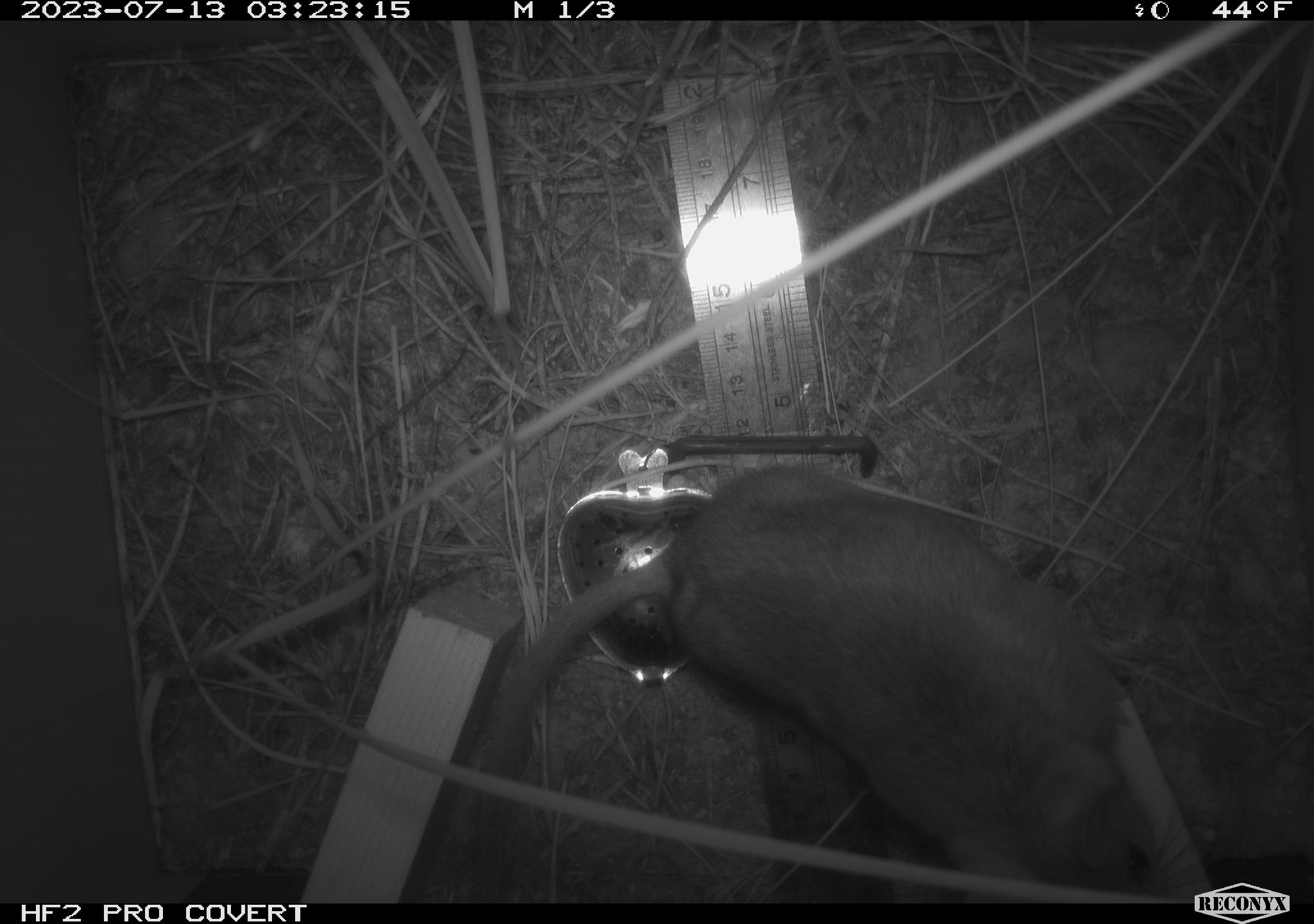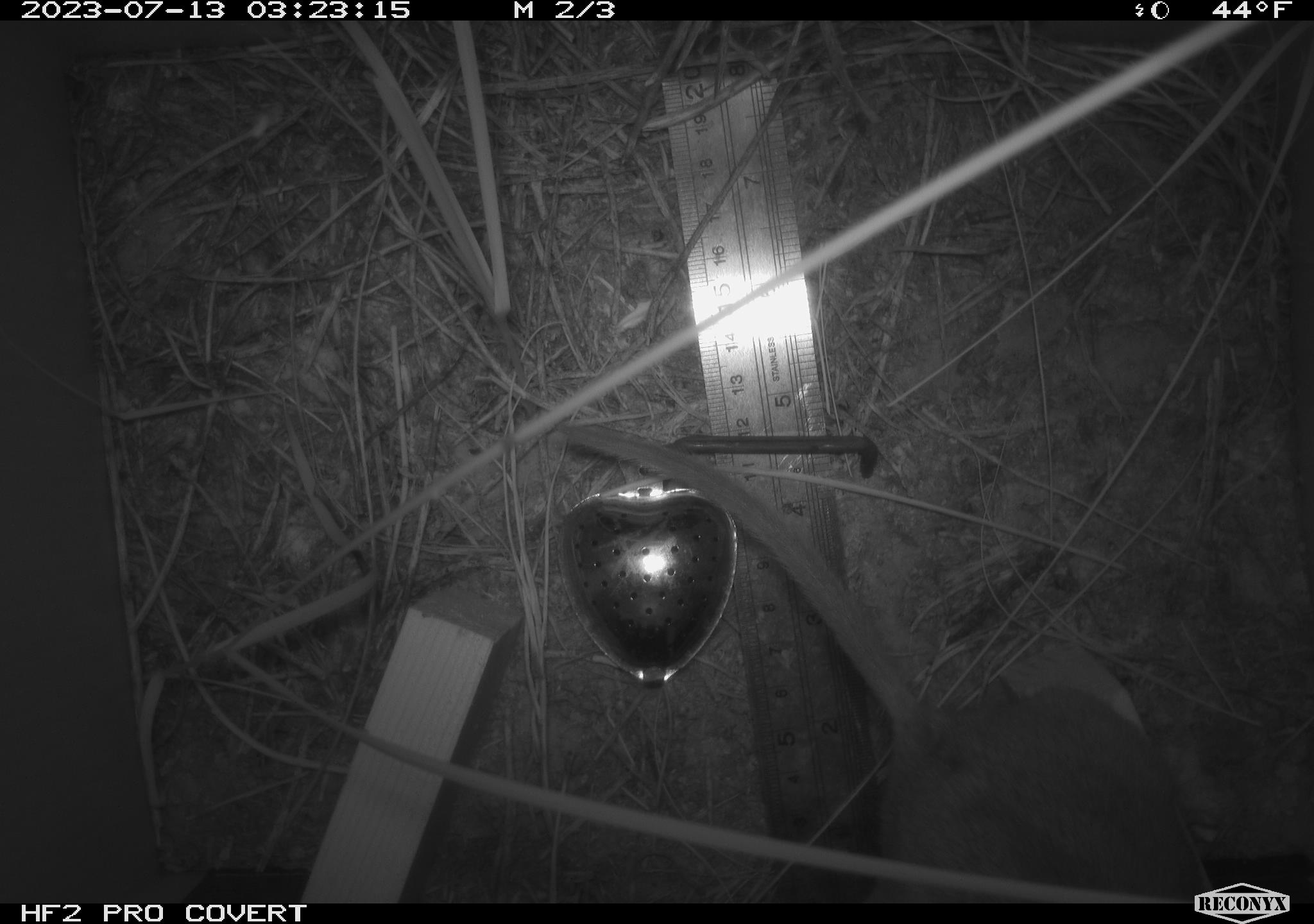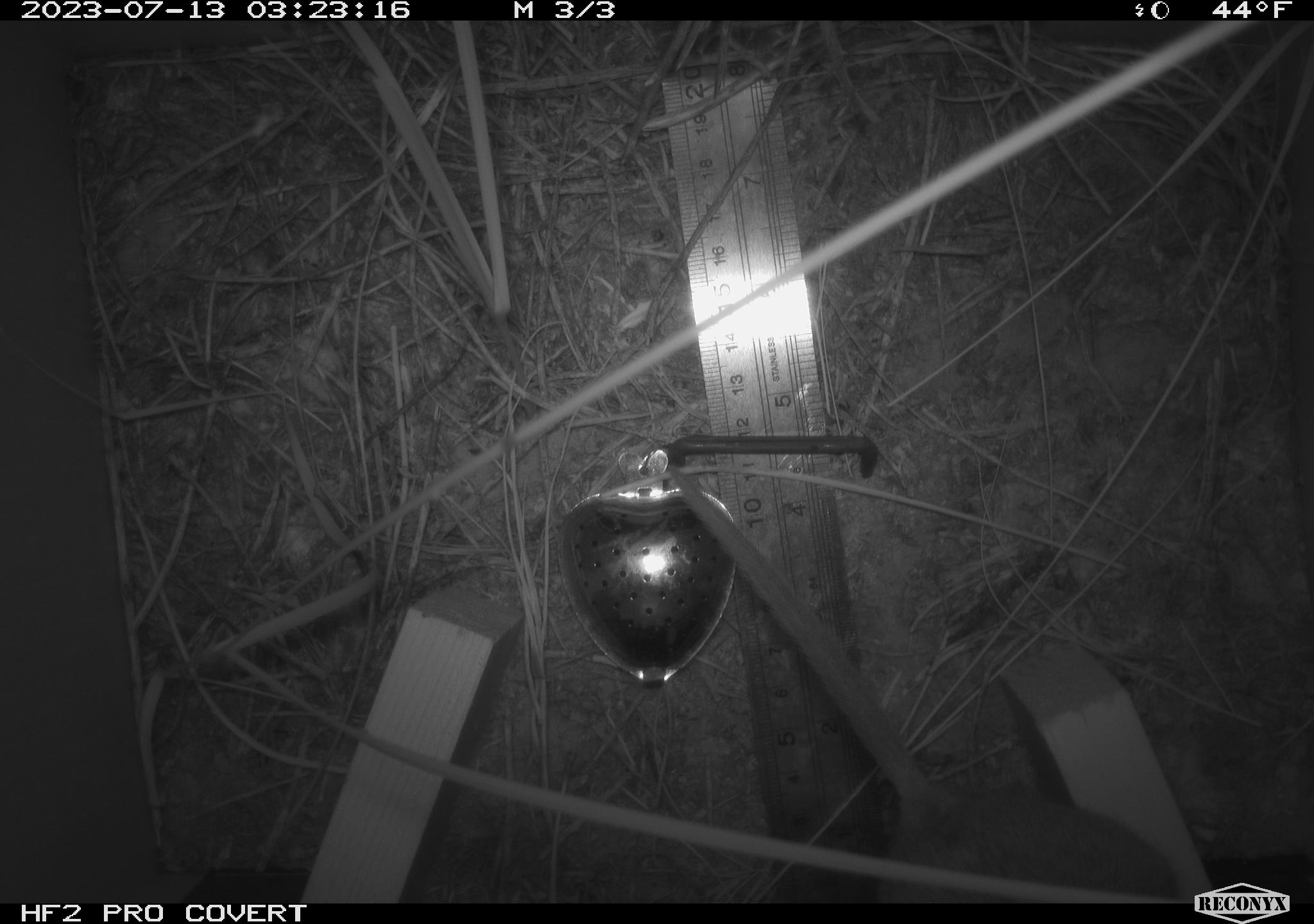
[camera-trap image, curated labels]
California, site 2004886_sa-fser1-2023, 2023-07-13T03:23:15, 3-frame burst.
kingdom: Animalia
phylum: Chordata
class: Mammalia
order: Rodentia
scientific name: Rodentia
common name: mouse species